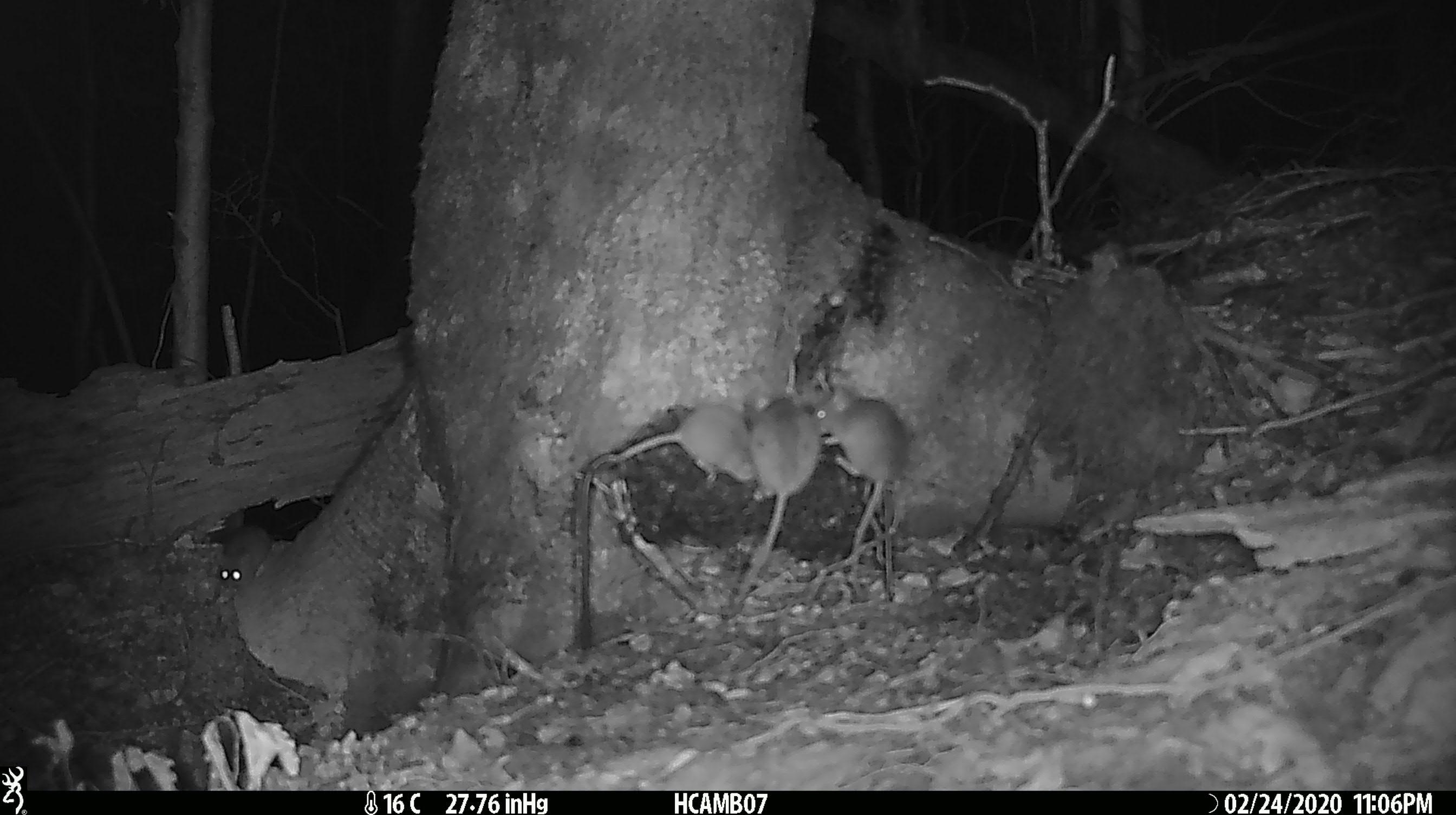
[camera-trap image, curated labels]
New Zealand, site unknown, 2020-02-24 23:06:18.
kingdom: Animalia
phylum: Chordata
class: Mammalia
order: Rodentia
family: Muridae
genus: Mus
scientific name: Mus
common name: mouse